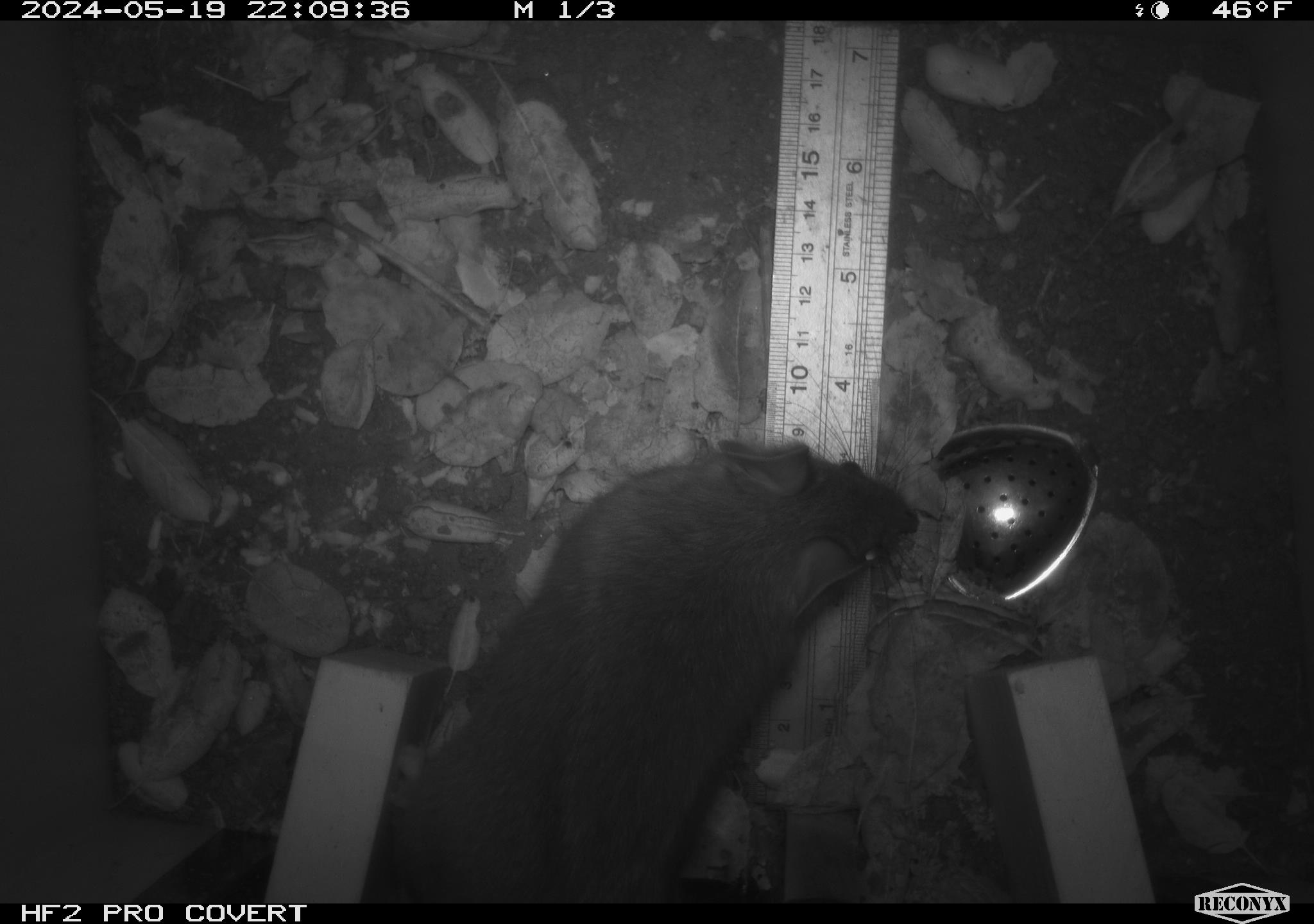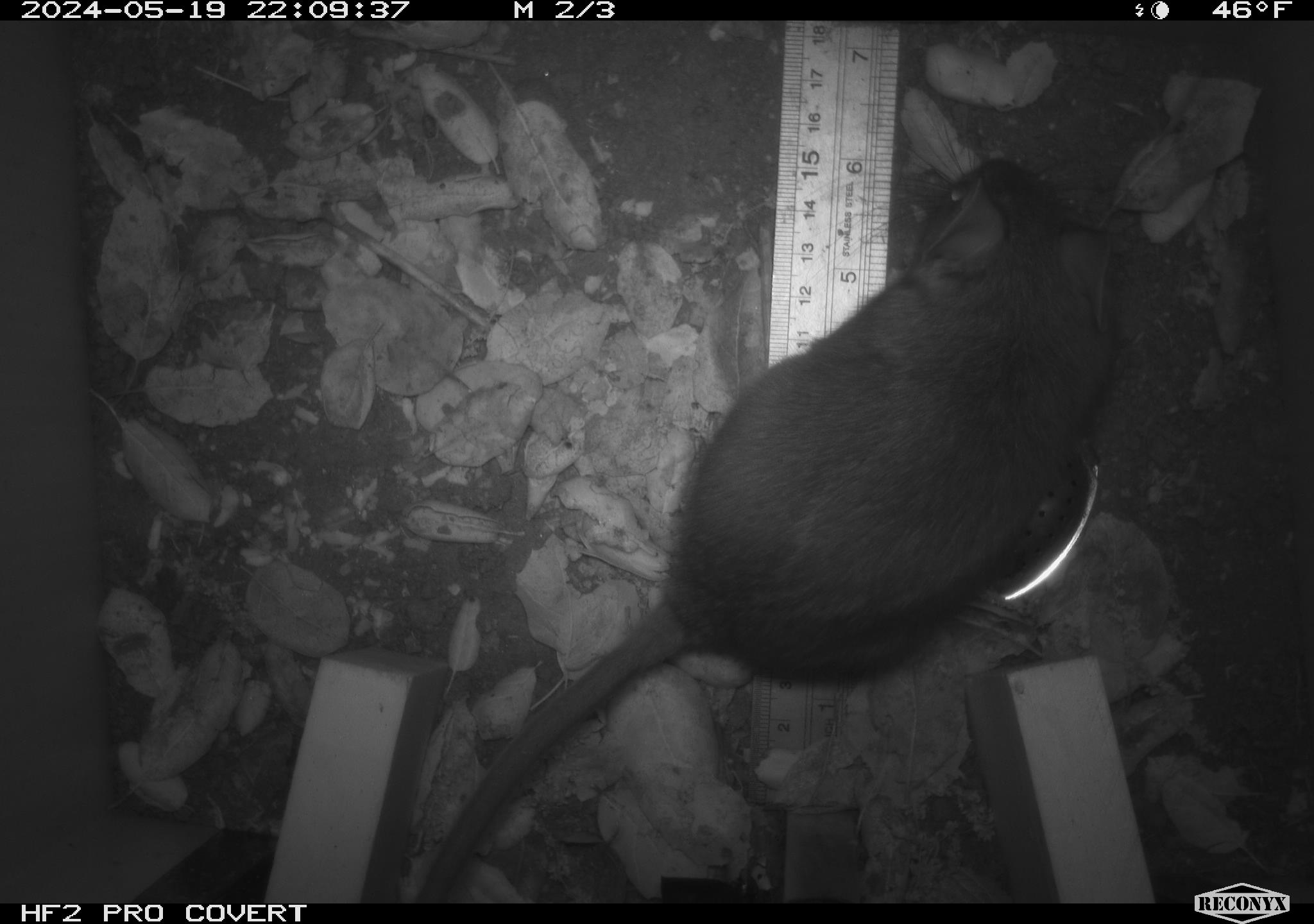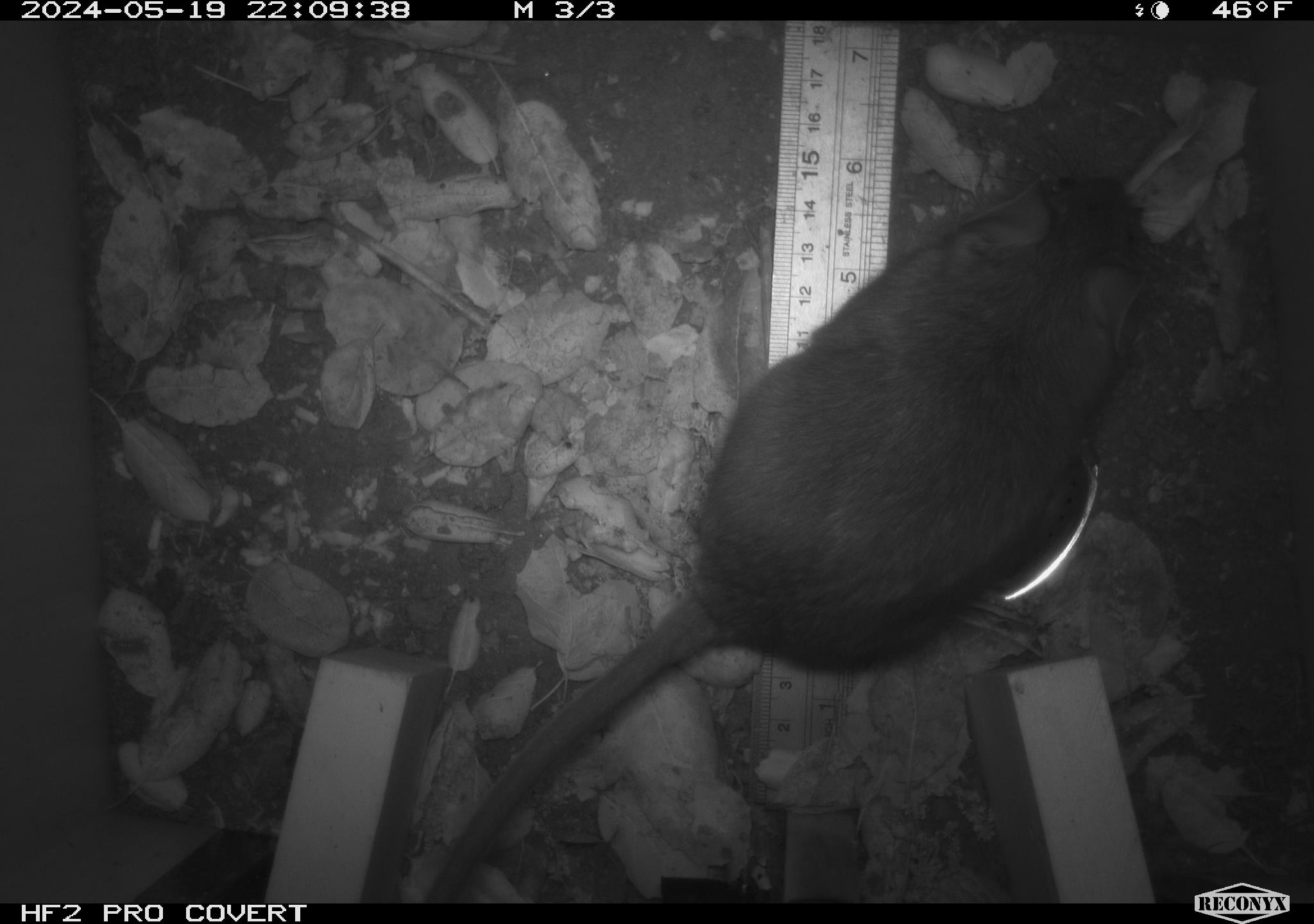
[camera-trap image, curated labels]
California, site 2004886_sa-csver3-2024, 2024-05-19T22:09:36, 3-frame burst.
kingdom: Animalia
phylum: Chordata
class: Mammalia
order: Rodentia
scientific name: Rodentia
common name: rodent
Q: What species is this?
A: Rodent (Rodentia).